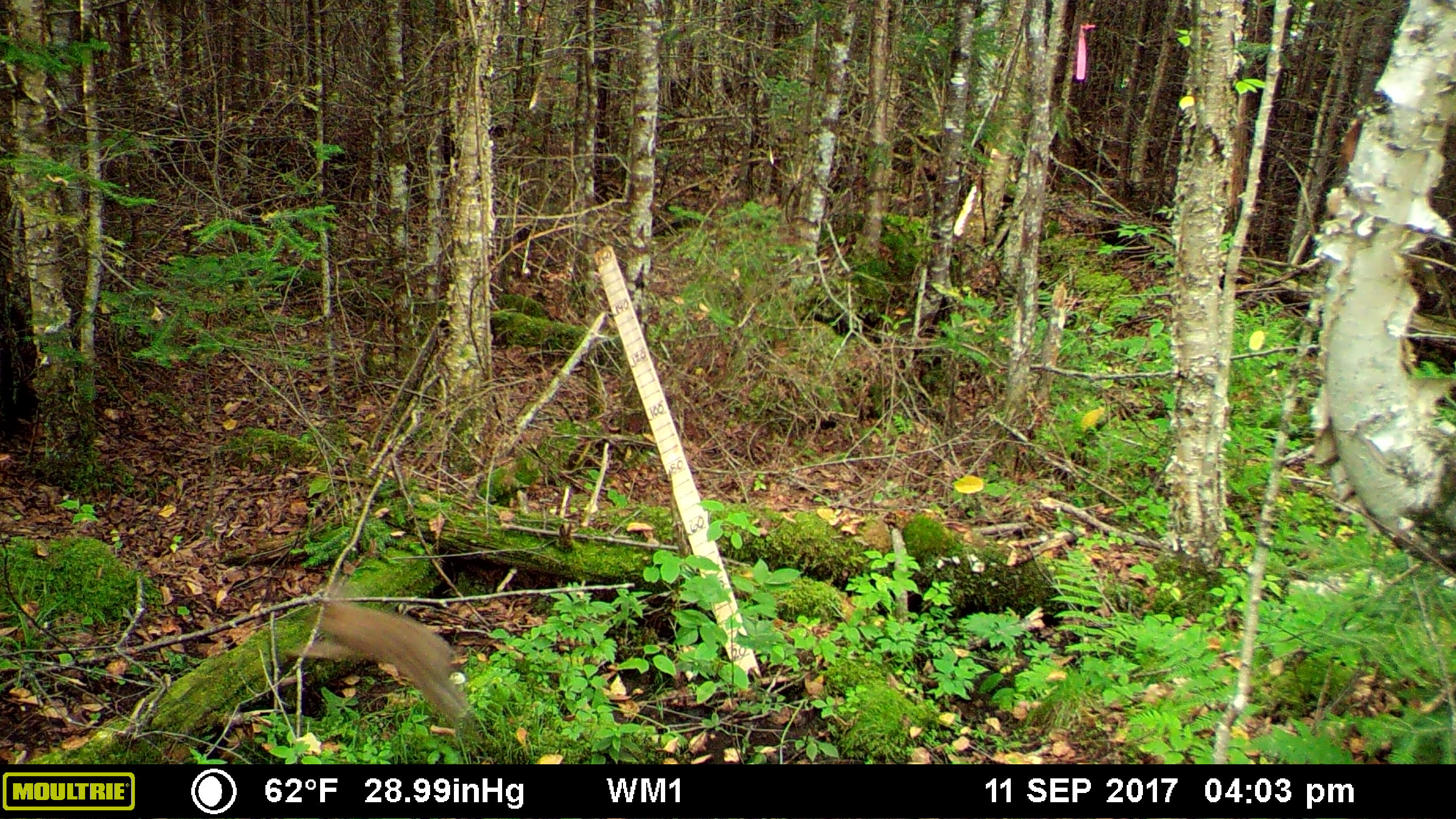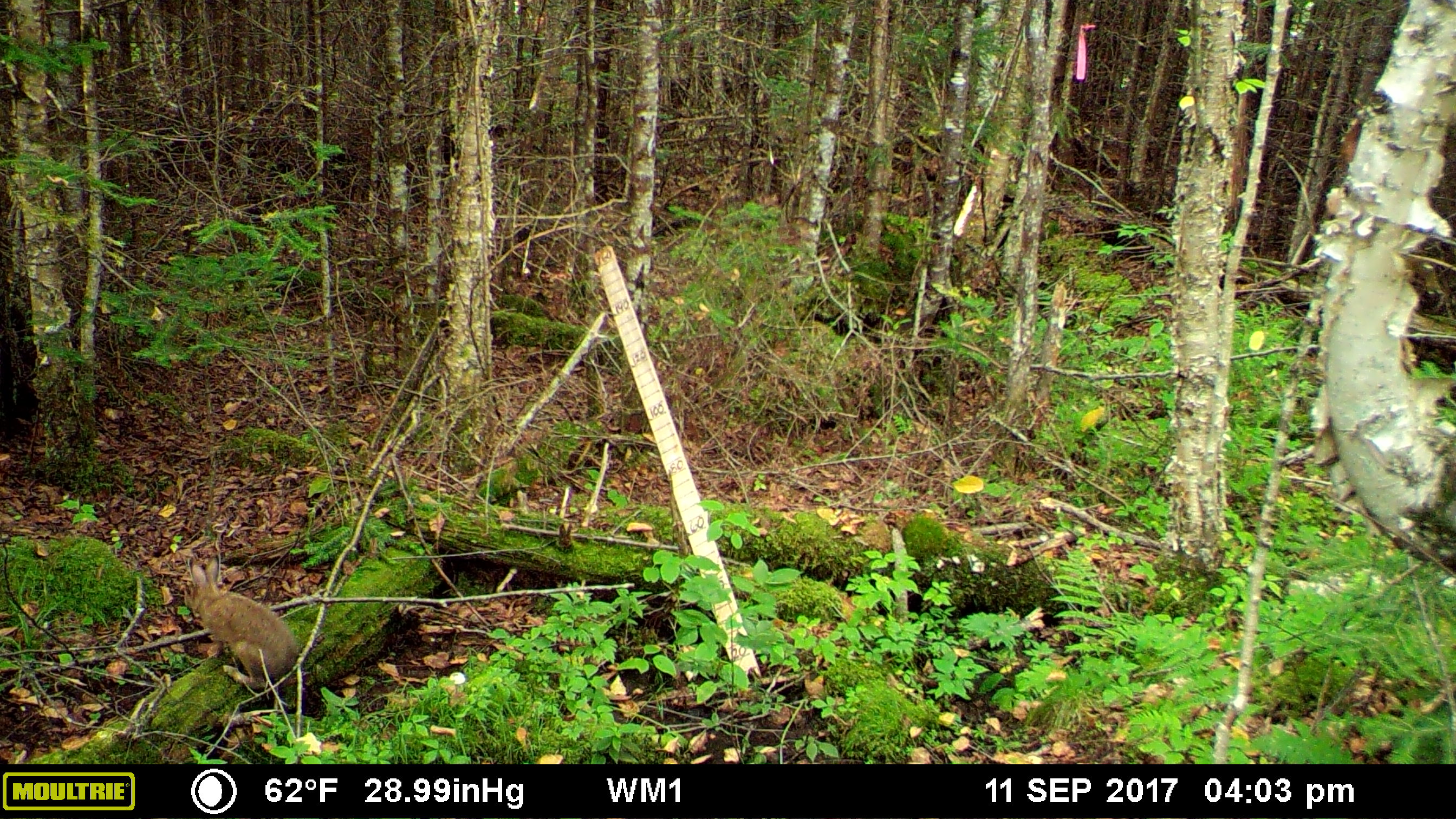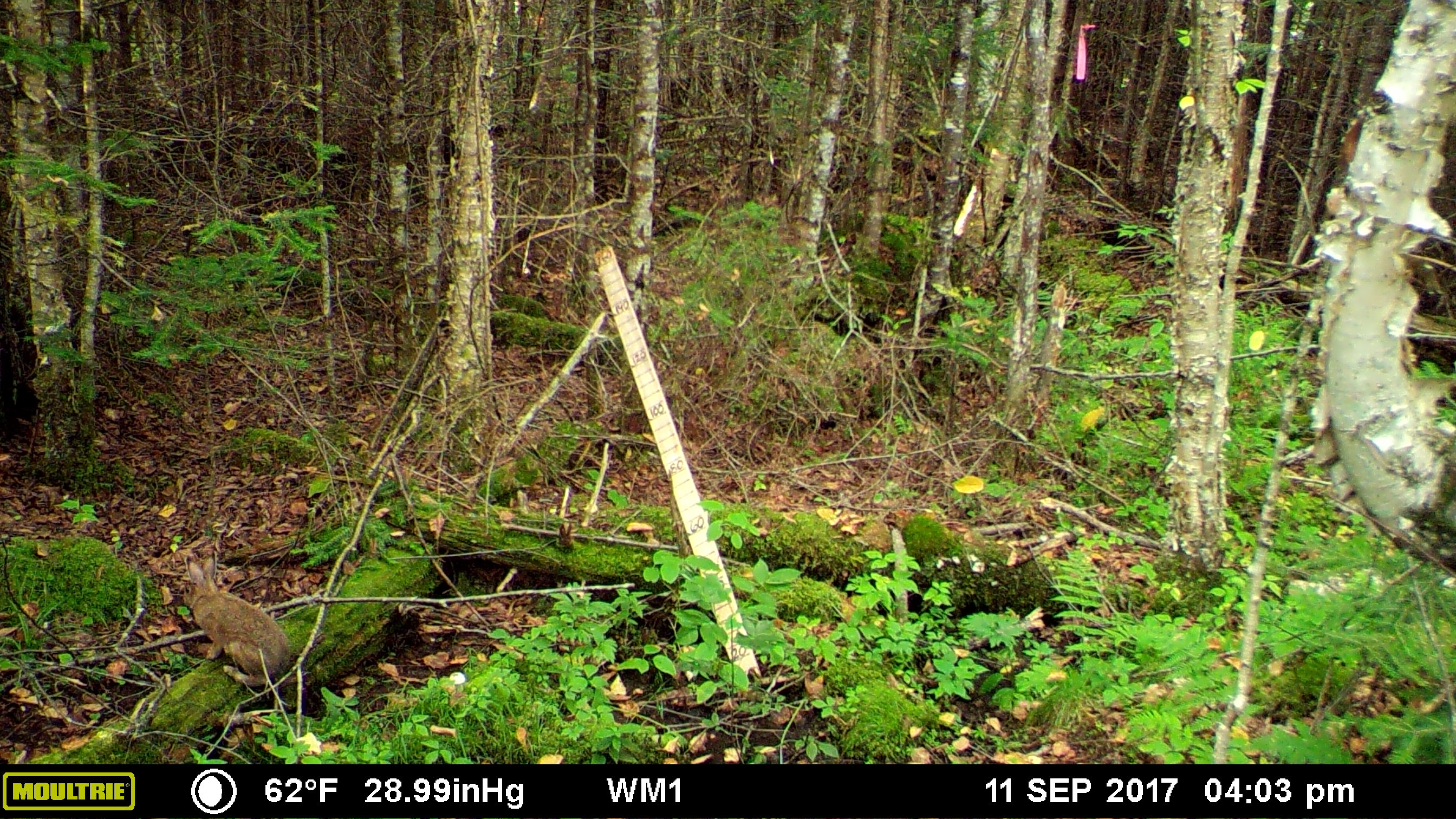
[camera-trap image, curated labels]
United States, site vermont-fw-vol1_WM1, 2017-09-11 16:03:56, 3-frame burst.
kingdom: Animalia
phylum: Chordata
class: Mammalia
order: Lagomorpha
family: Leporidae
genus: Lepus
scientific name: Lepus americanus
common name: snowshoe hare